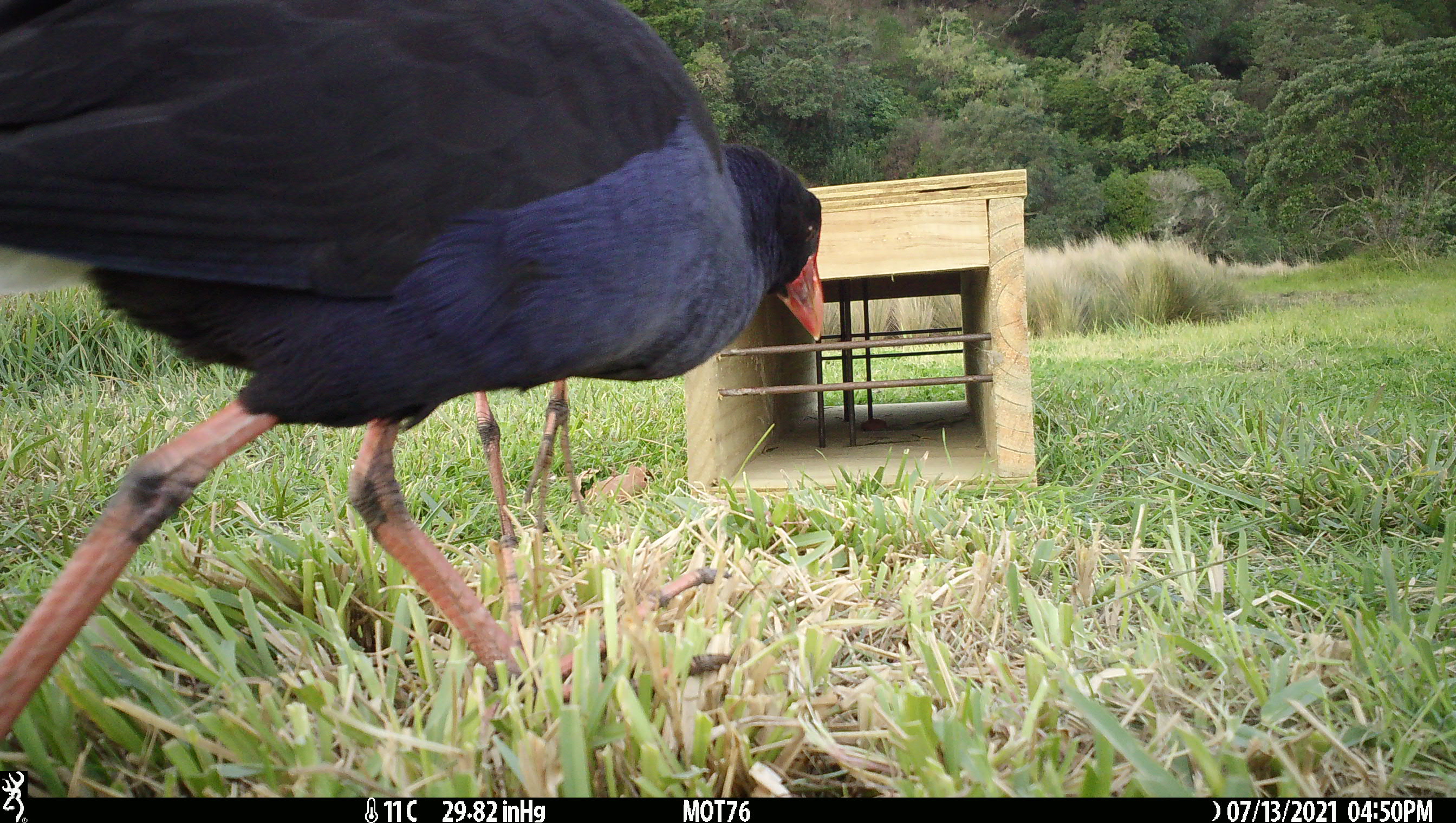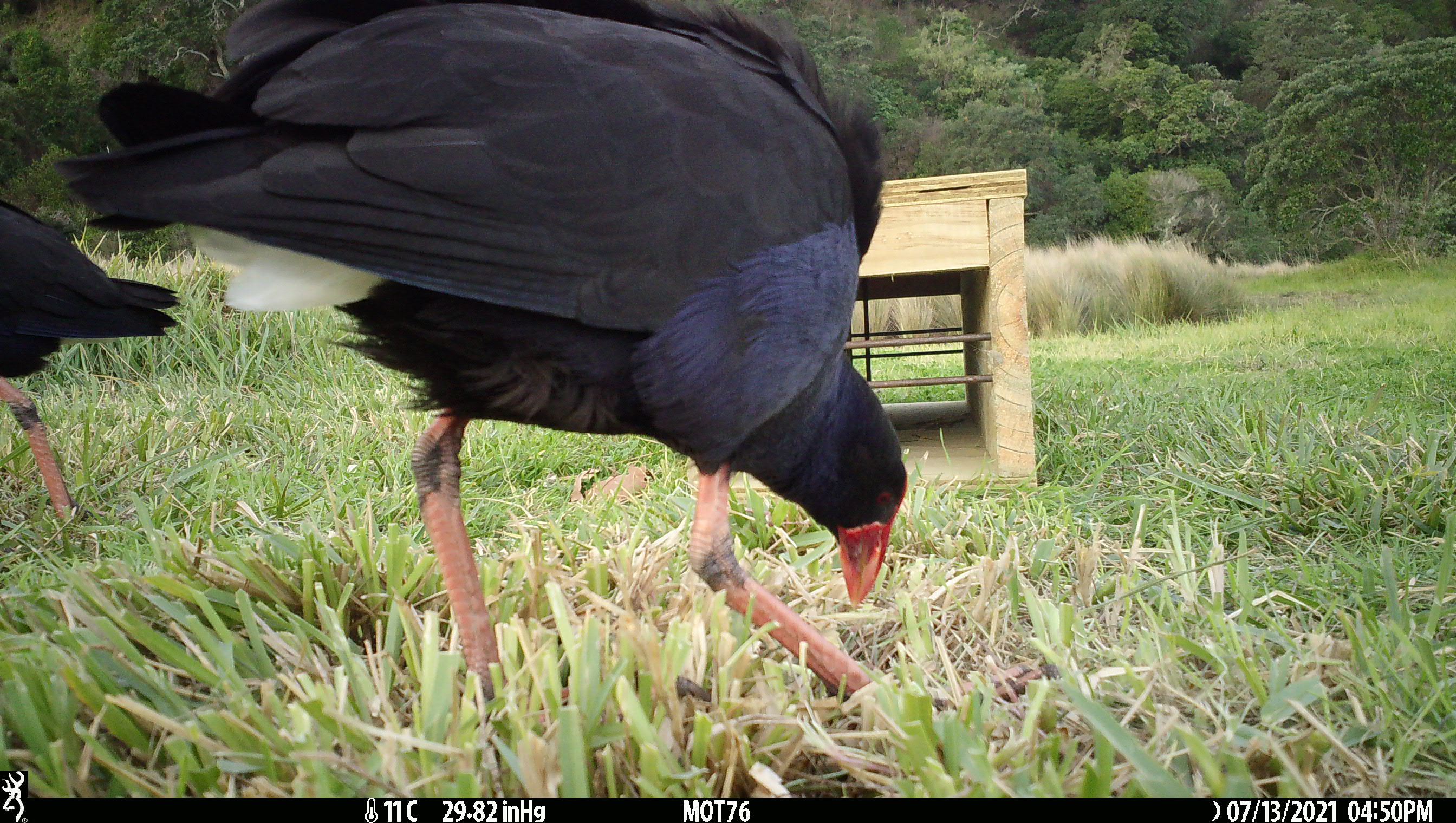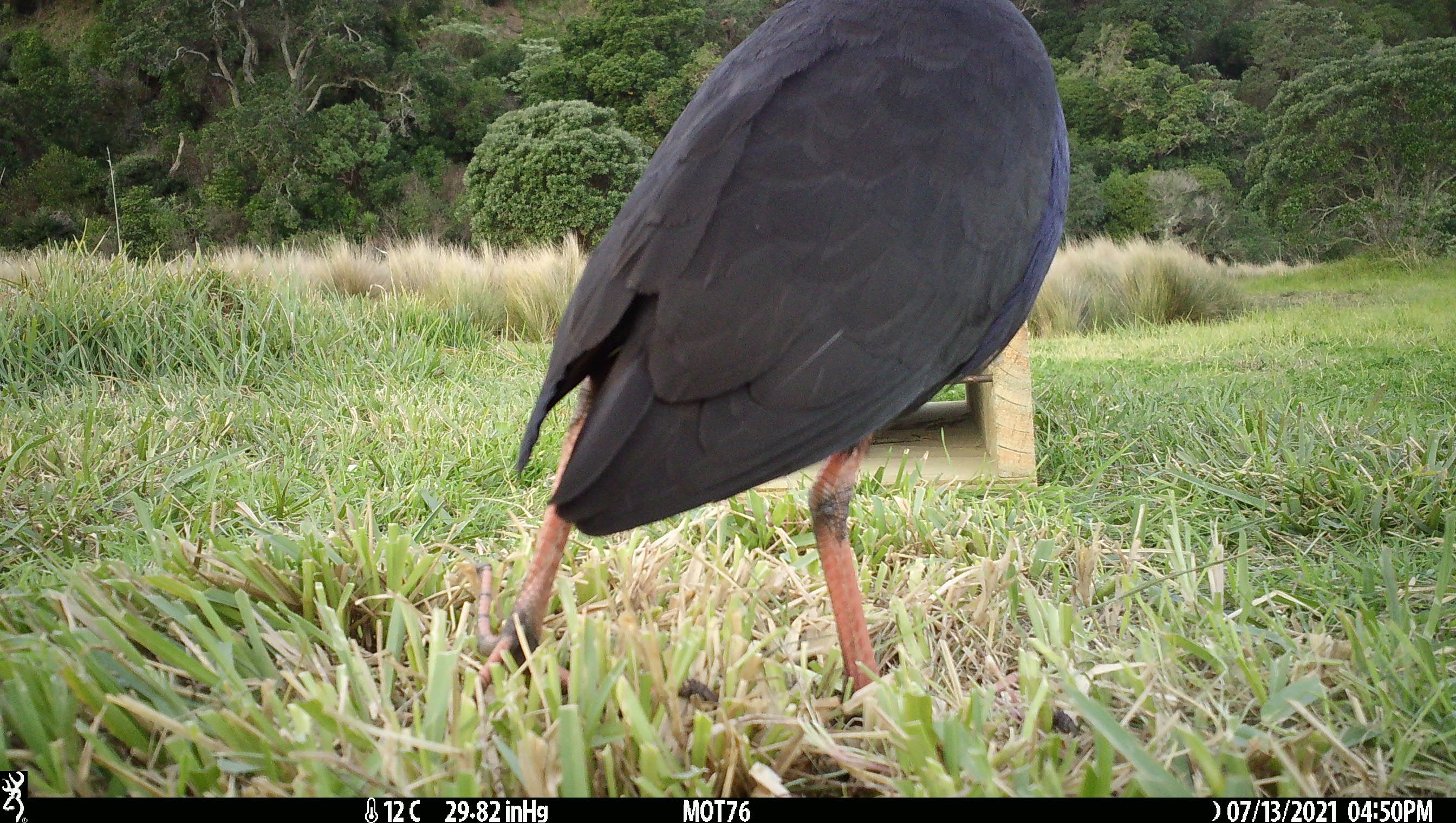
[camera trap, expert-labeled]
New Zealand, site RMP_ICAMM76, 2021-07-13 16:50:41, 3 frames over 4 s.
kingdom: Animalia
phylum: Chordata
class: Aves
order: Gruiformes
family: Rallidae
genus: Porphyrio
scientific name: Porphyrio melanotus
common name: australasian swamphen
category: pukeko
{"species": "pukeko (australasian swamphen) (Porphyrio melanotus)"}